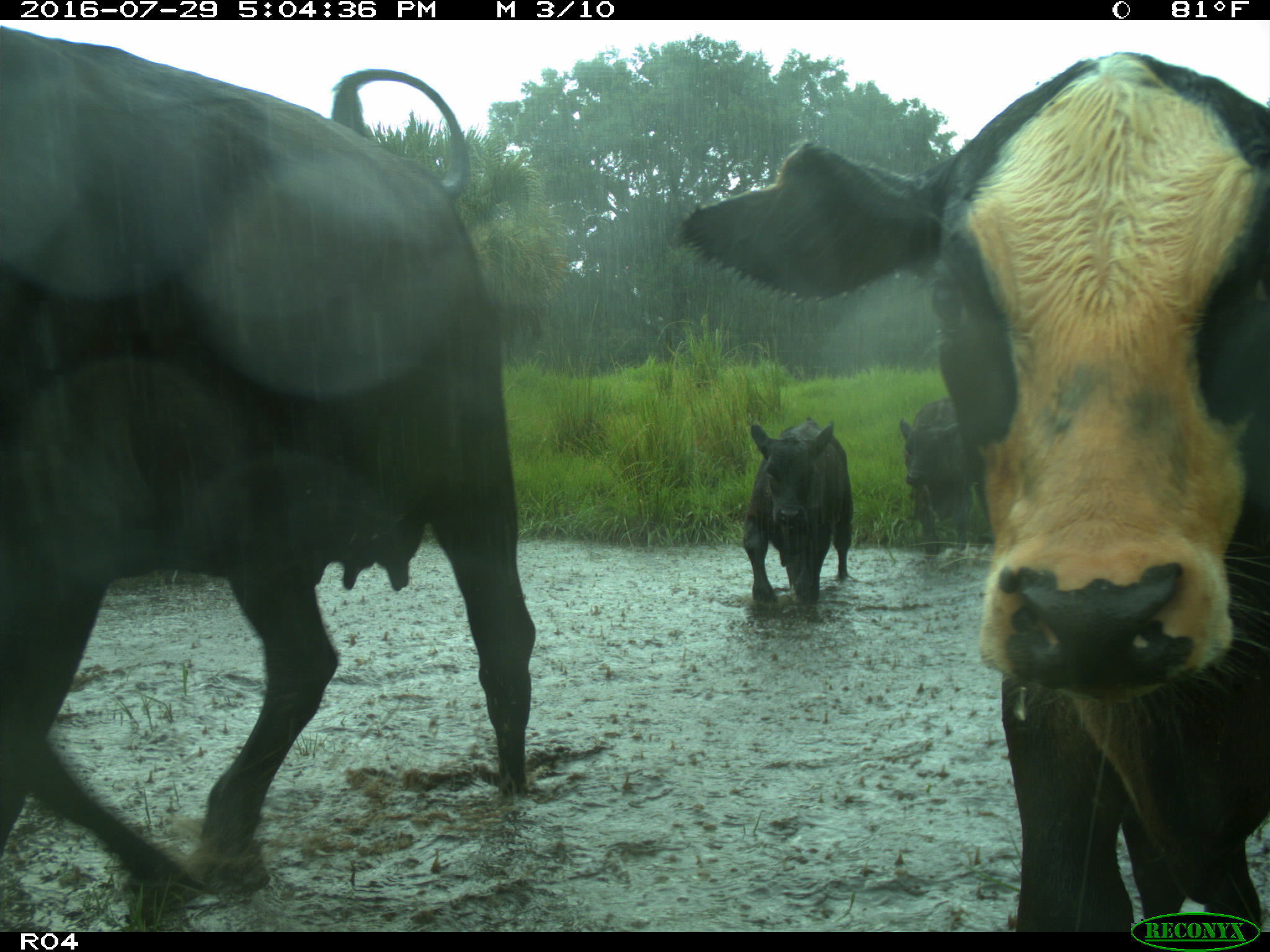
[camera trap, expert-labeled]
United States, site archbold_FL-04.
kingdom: Animalia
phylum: Chordata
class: Mammalia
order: Artiodactyla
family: Bovidae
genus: Bos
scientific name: Bos taurus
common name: domestic cow